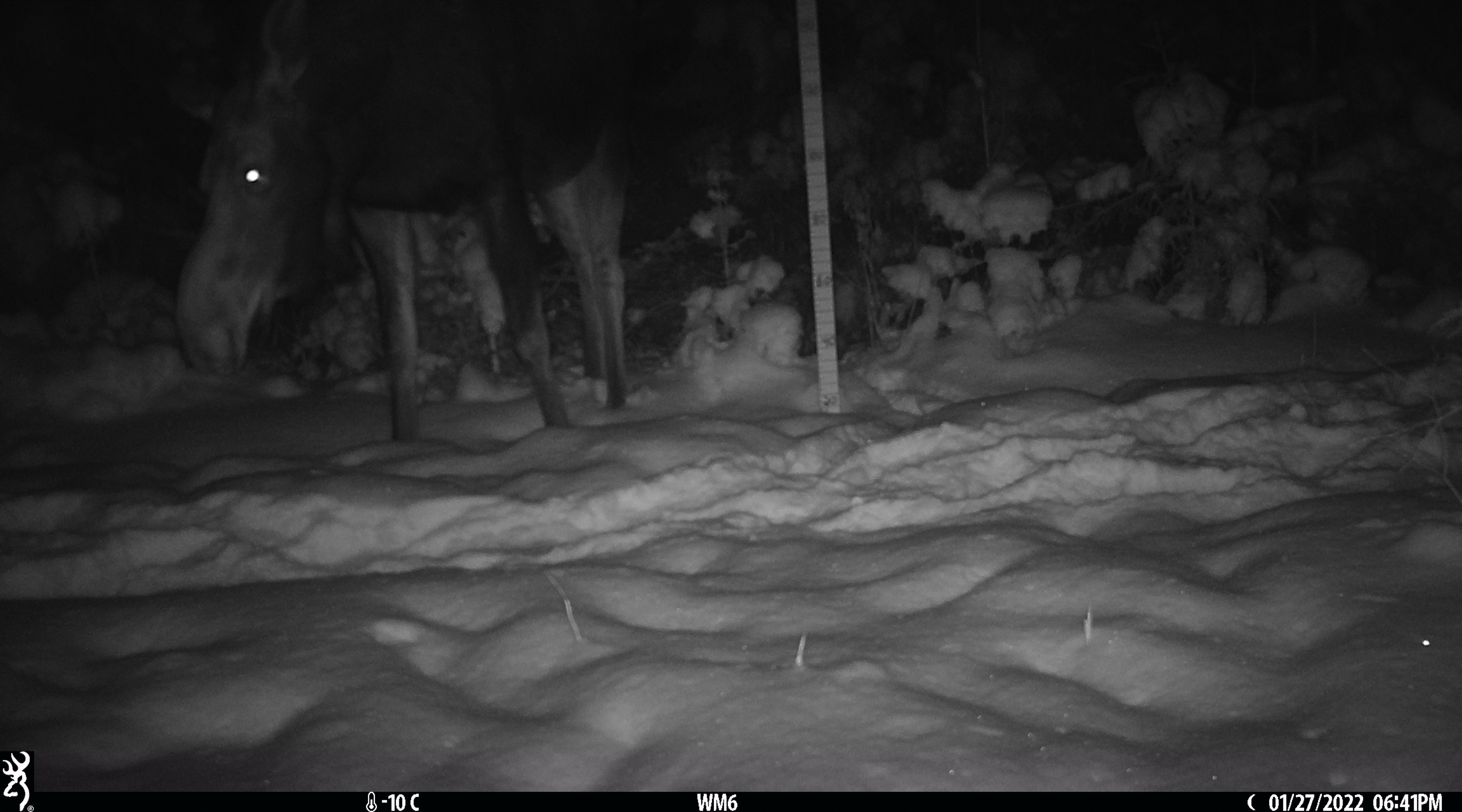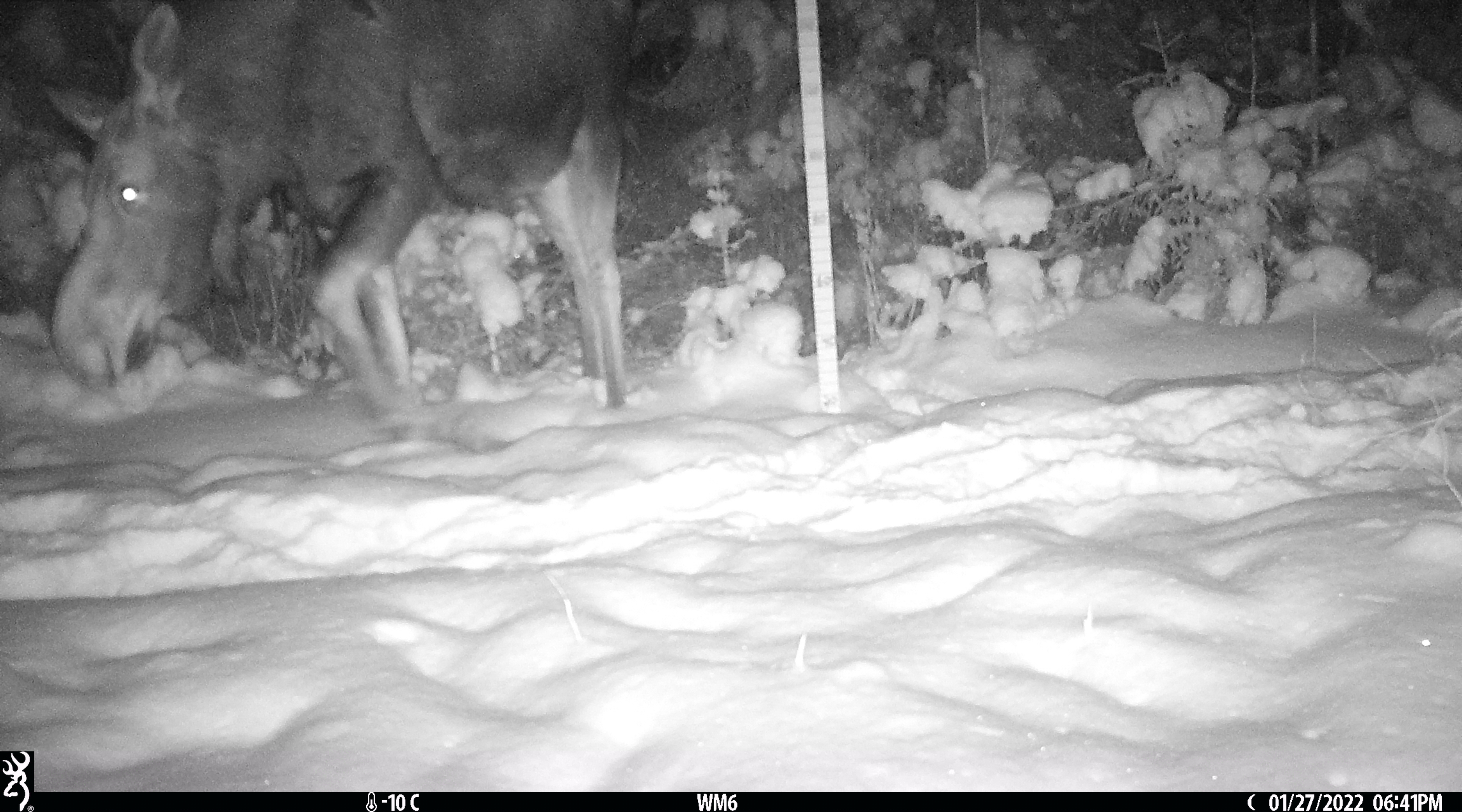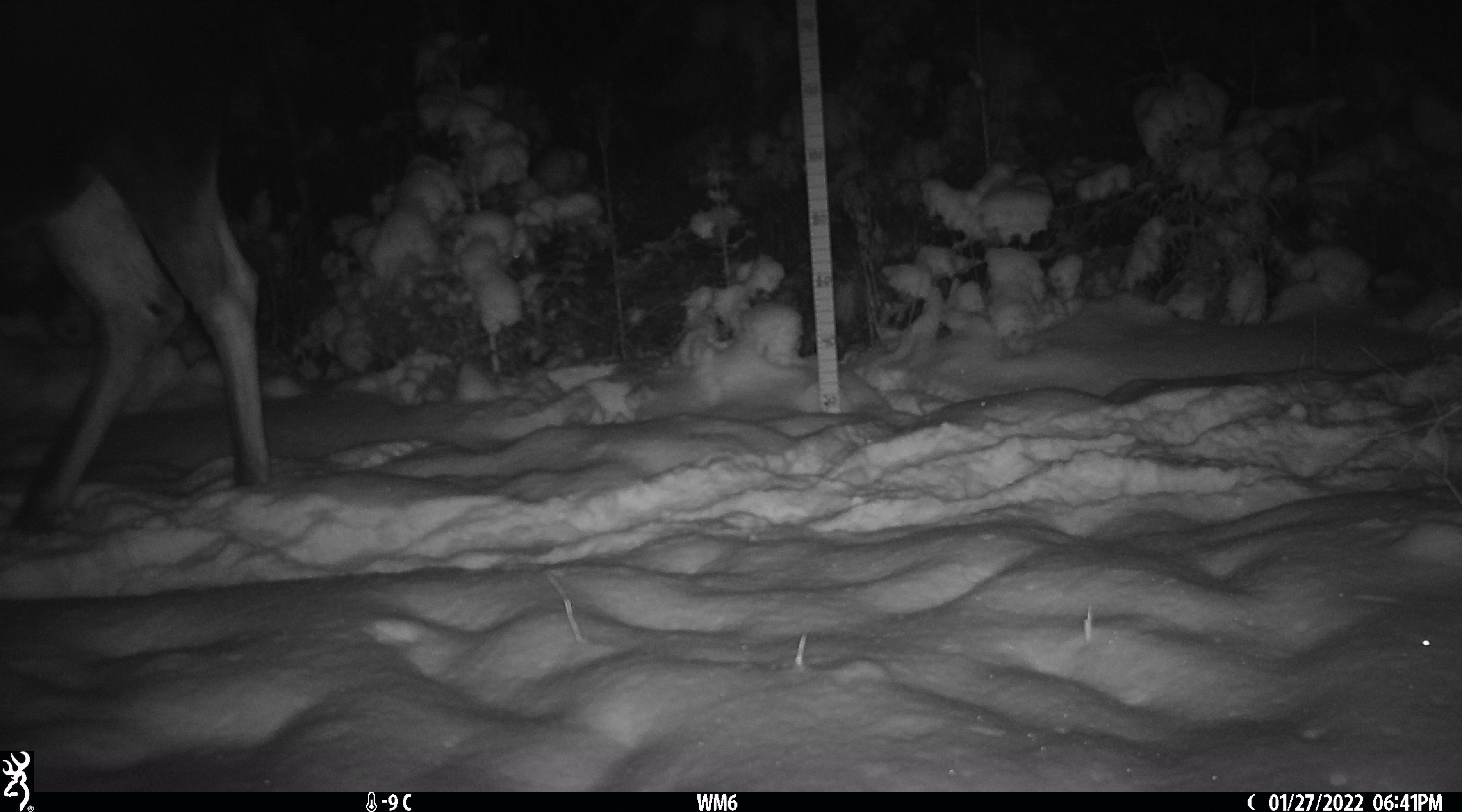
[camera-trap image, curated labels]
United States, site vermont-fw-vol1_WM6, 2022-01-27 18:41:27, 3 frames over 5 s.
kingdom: Animalia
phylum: Chordata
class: Mammalia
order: Artiodactyla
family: Cervidae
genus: Alces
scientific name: Alces alces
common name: moose